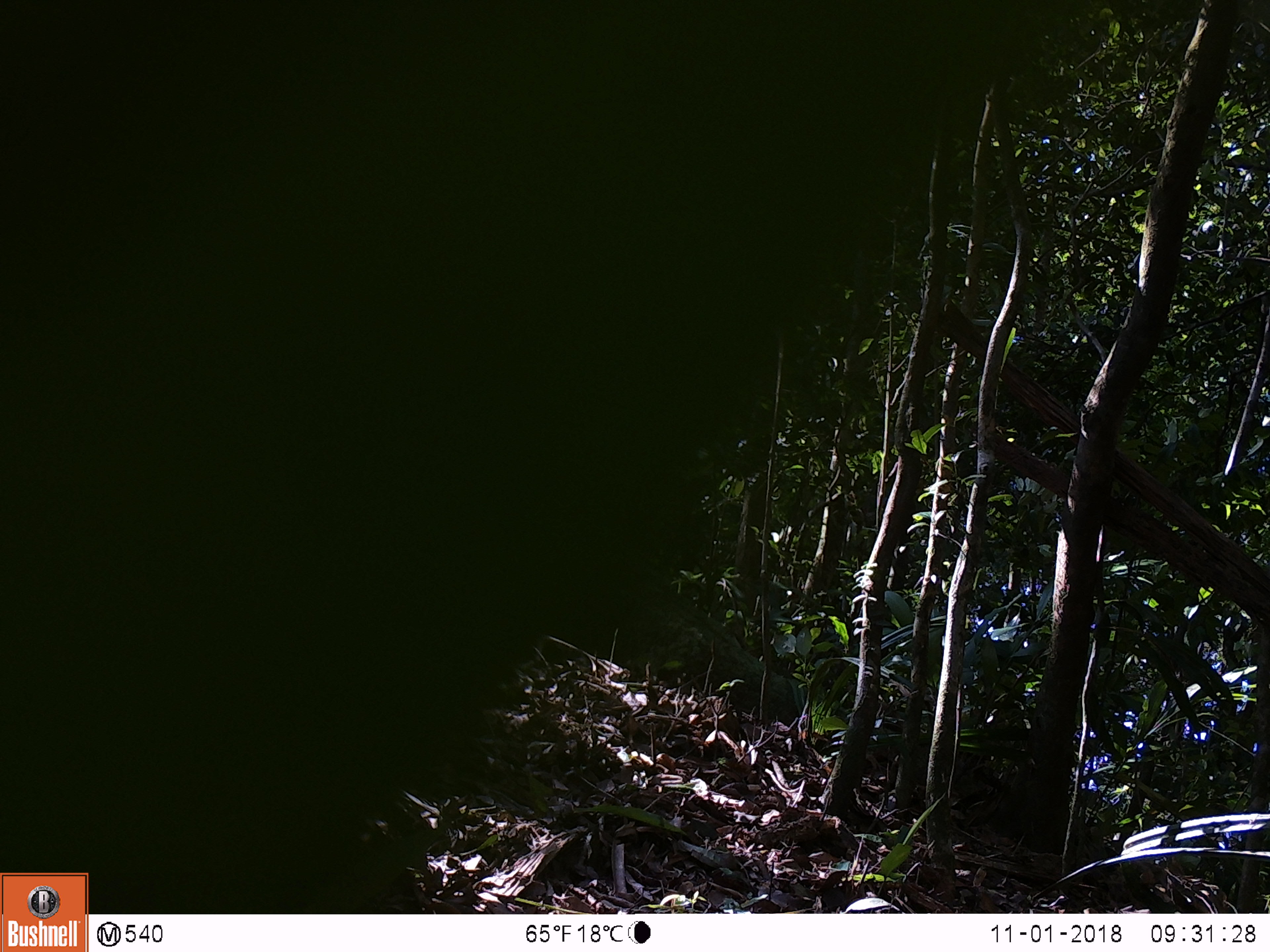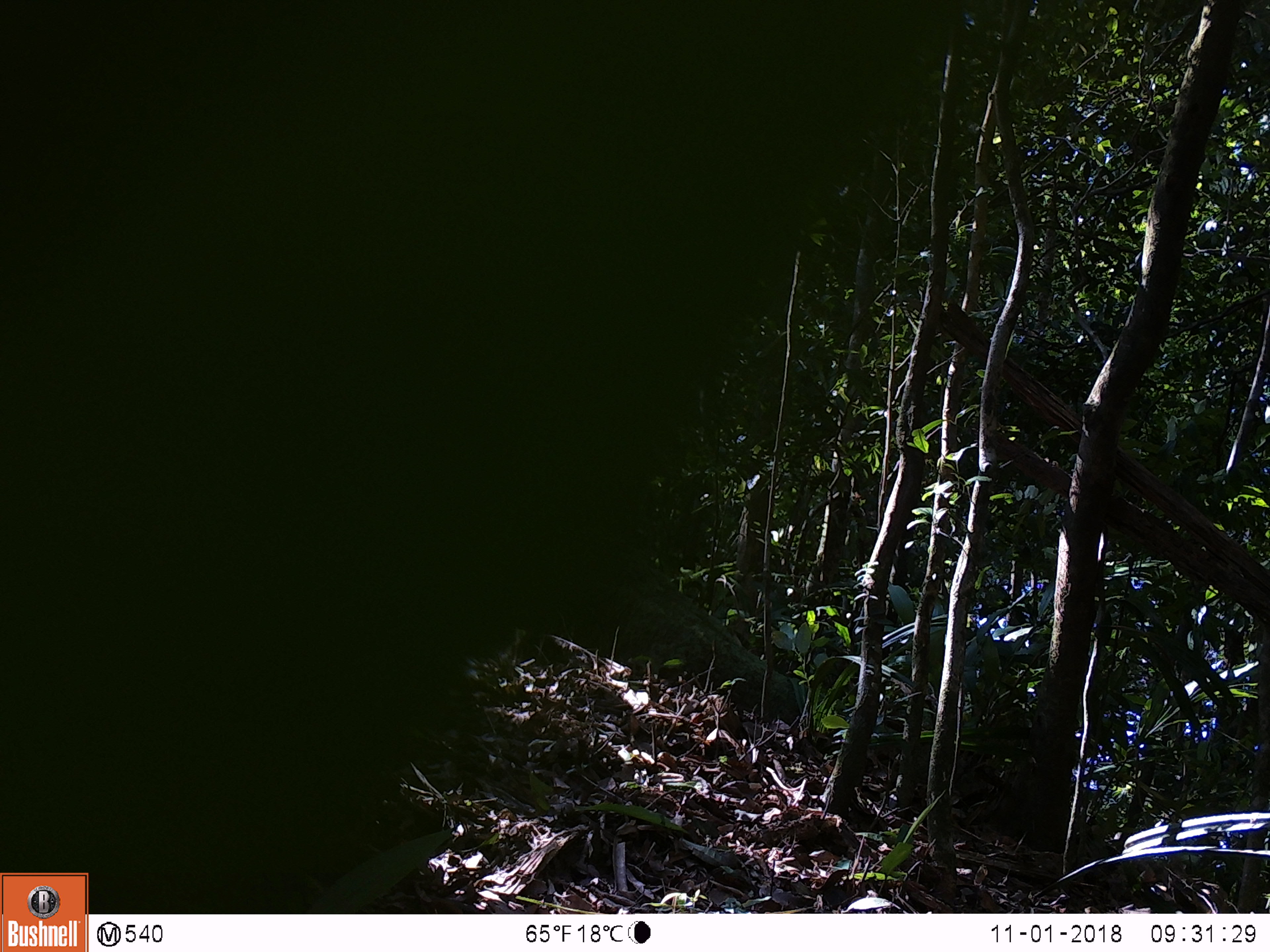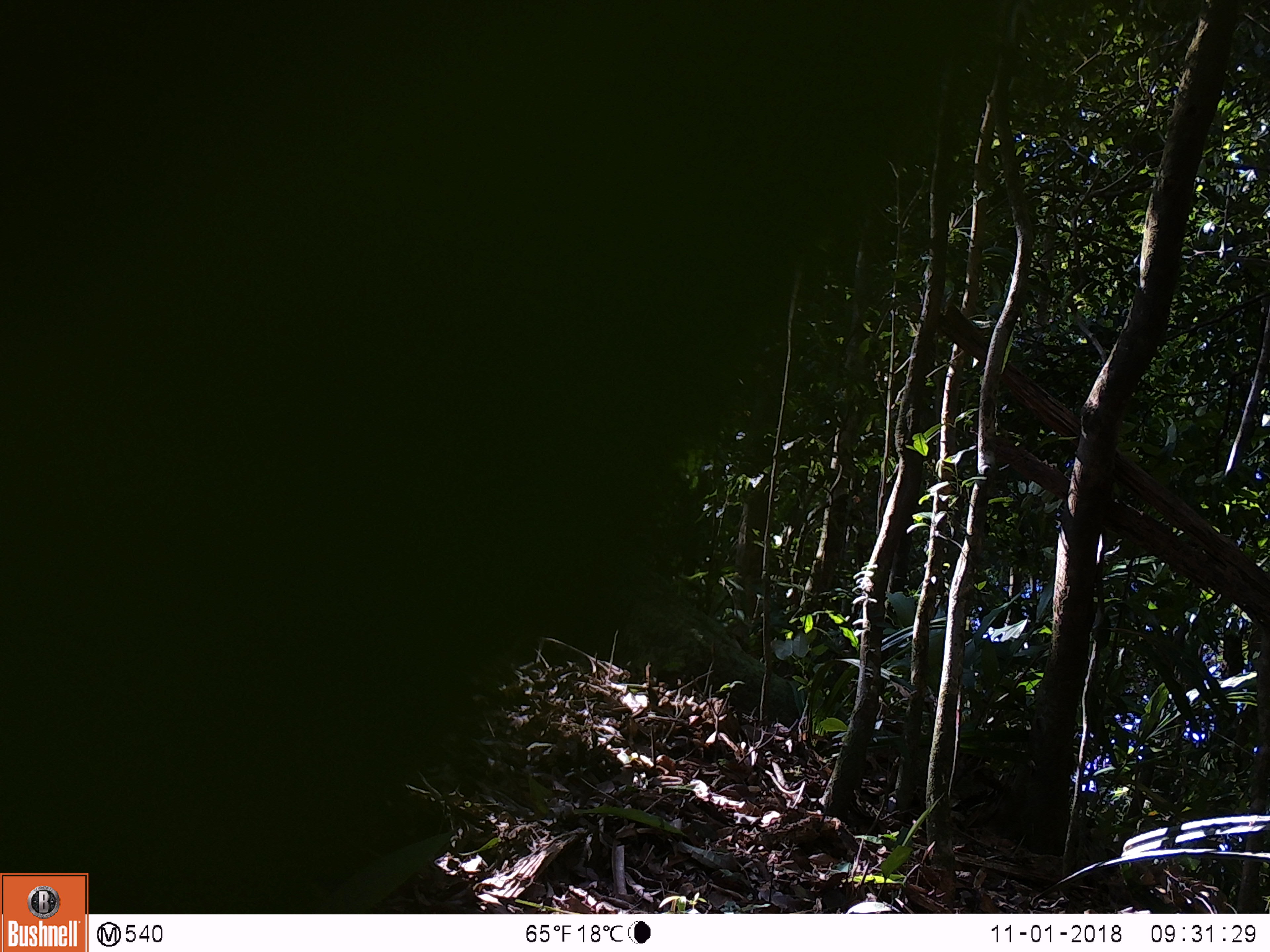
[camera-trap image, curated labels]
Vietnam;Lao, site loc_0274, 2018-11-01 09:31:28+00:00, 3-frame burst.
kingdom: Animalia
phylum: Chordata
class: Mammalia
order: Artiodactyla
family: Suidae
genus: Sus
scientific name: Sus scrofa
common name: eurasian wild pig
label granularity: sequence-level